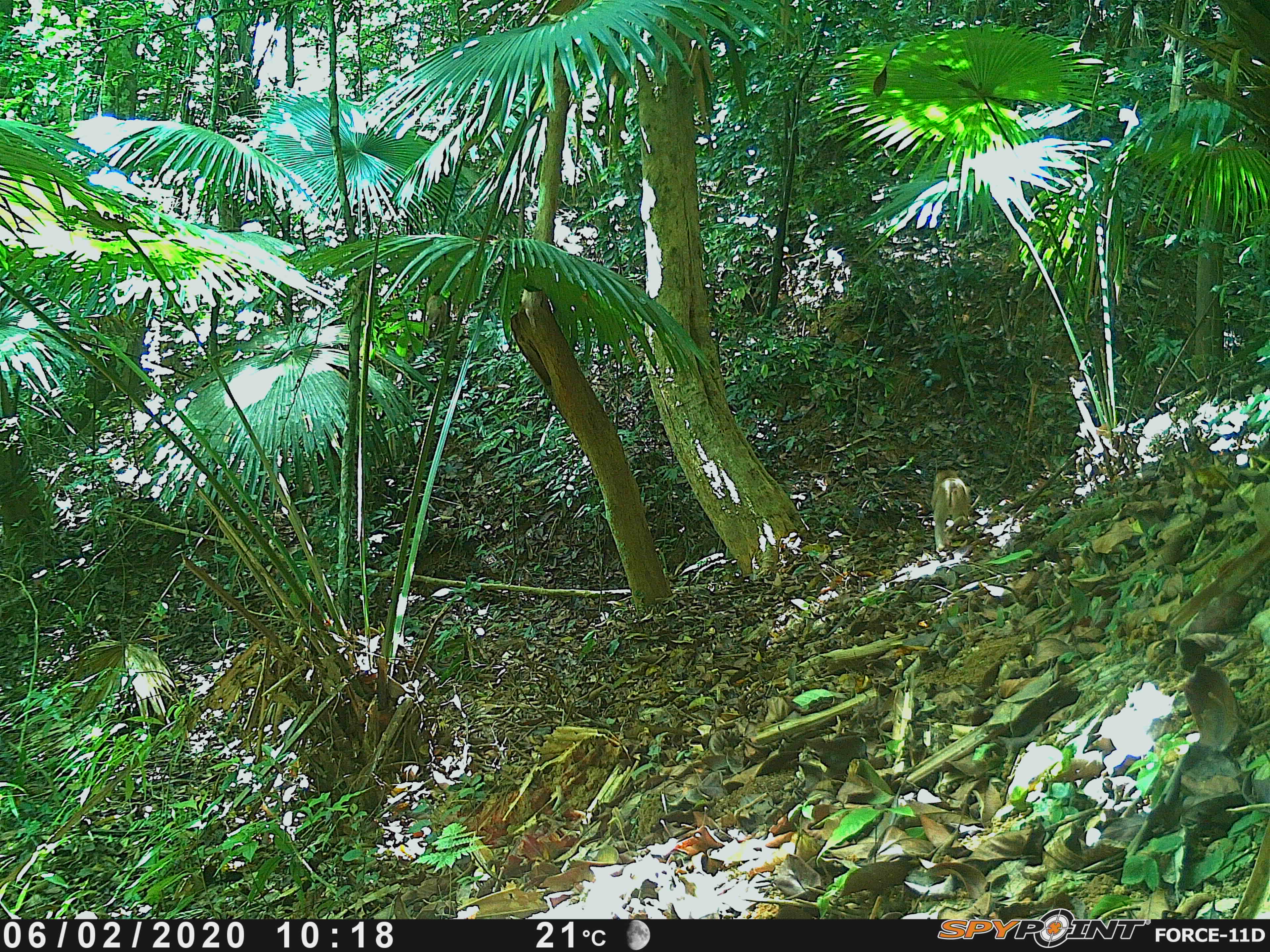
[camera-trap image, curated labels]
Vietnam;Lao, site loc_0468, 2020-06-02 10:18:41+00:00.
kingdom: Animalia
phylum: Chordata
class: Mammalia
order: Primates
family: Cercopithecidae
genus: Macaca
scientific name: Macaca nemestrina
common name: pig-tailed macaque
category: pig tailed macaque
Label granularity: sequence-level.